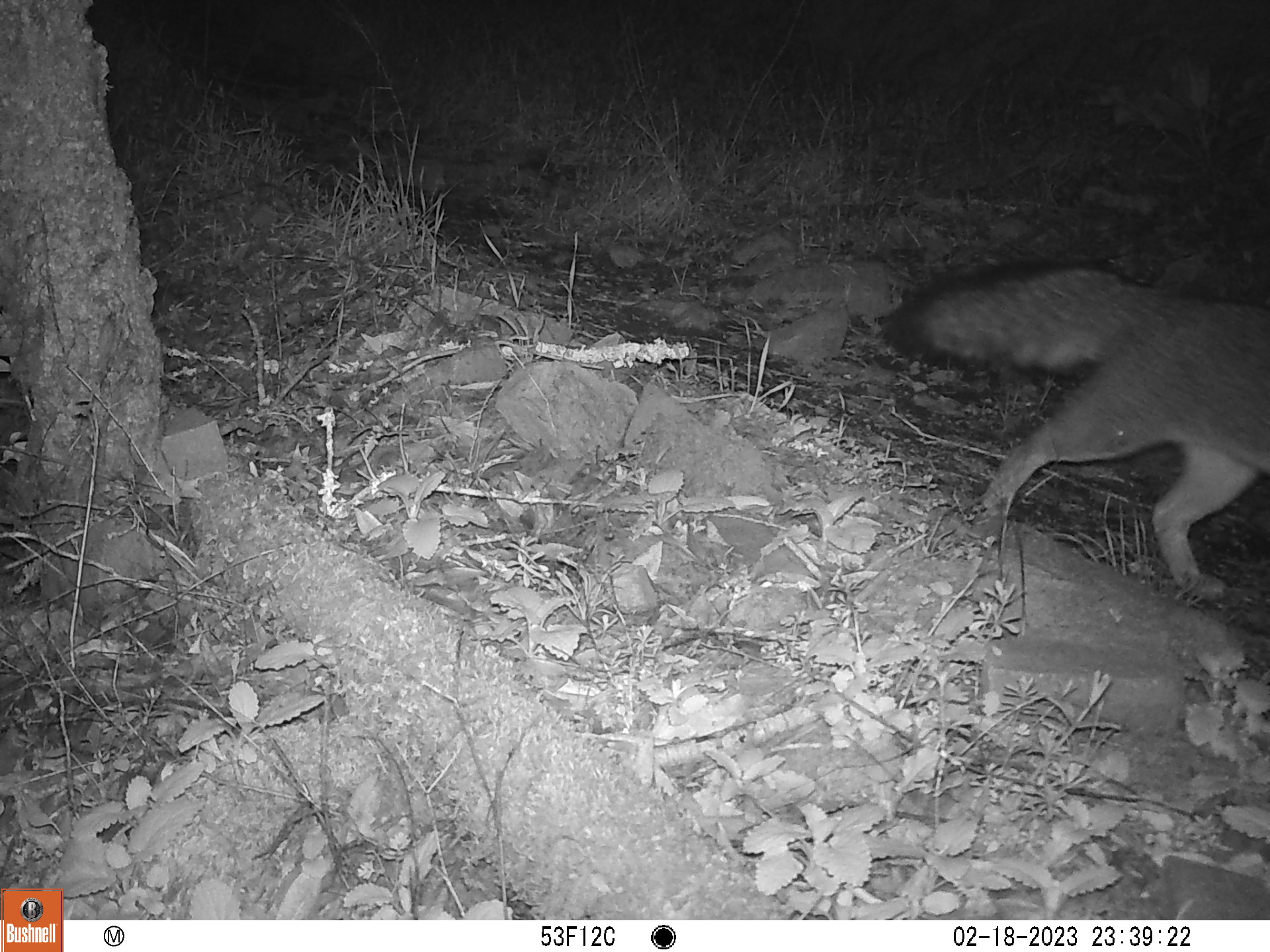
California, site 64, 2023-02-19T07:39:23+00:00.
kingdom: Animalia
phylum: Chordata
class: Mammalia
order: Carnivora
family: Canidae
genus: Urocyon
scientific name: Urocyon cinereoargenteus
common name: gray fox